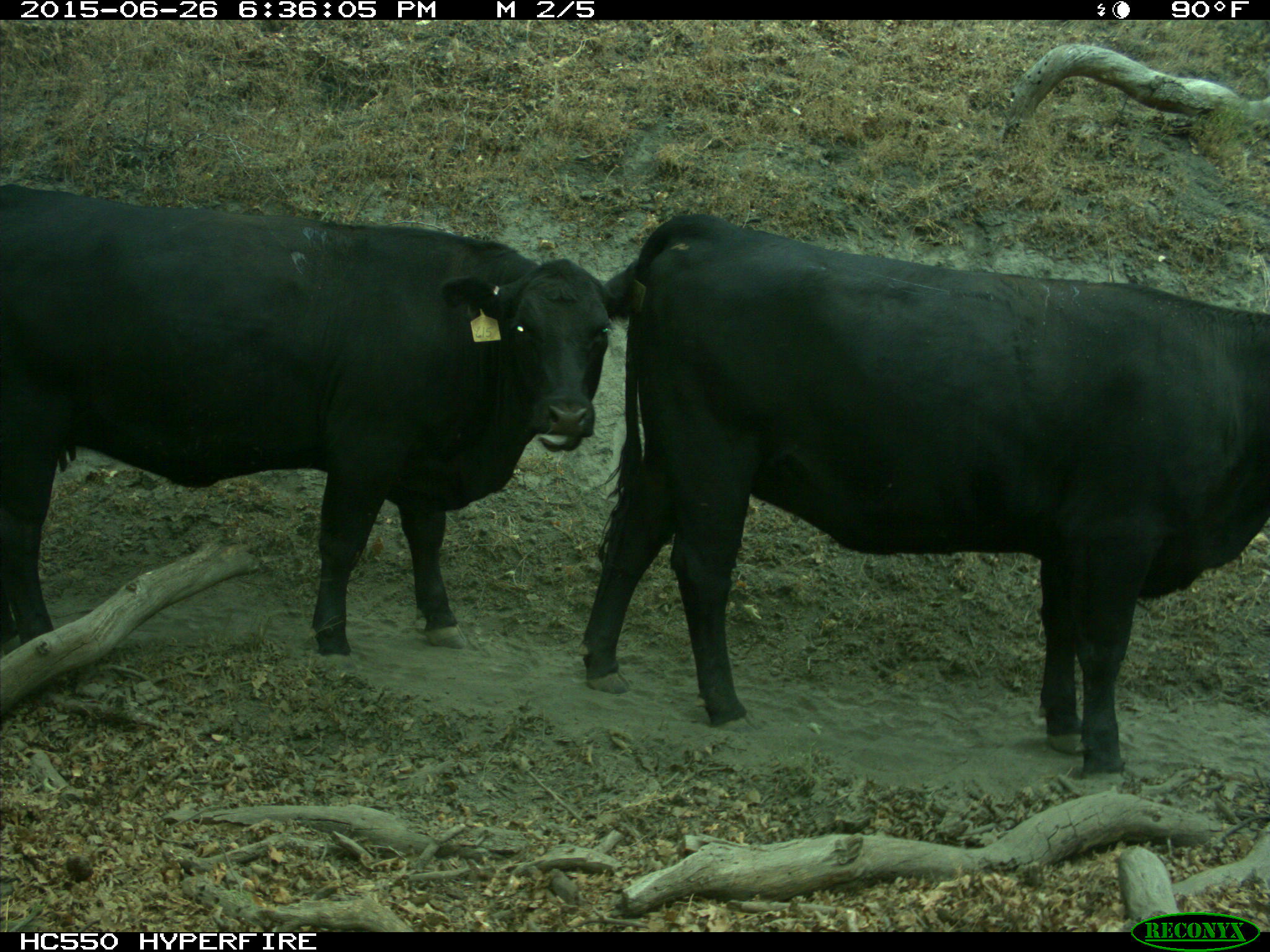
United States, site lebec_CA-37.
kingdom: Animalia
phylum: Chordata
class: Mammalia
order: Artiodactyla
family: Bovidae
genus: Bos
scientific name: Bos taurus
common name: domestic cow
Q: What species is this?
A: Bos taurus (domestic cow).